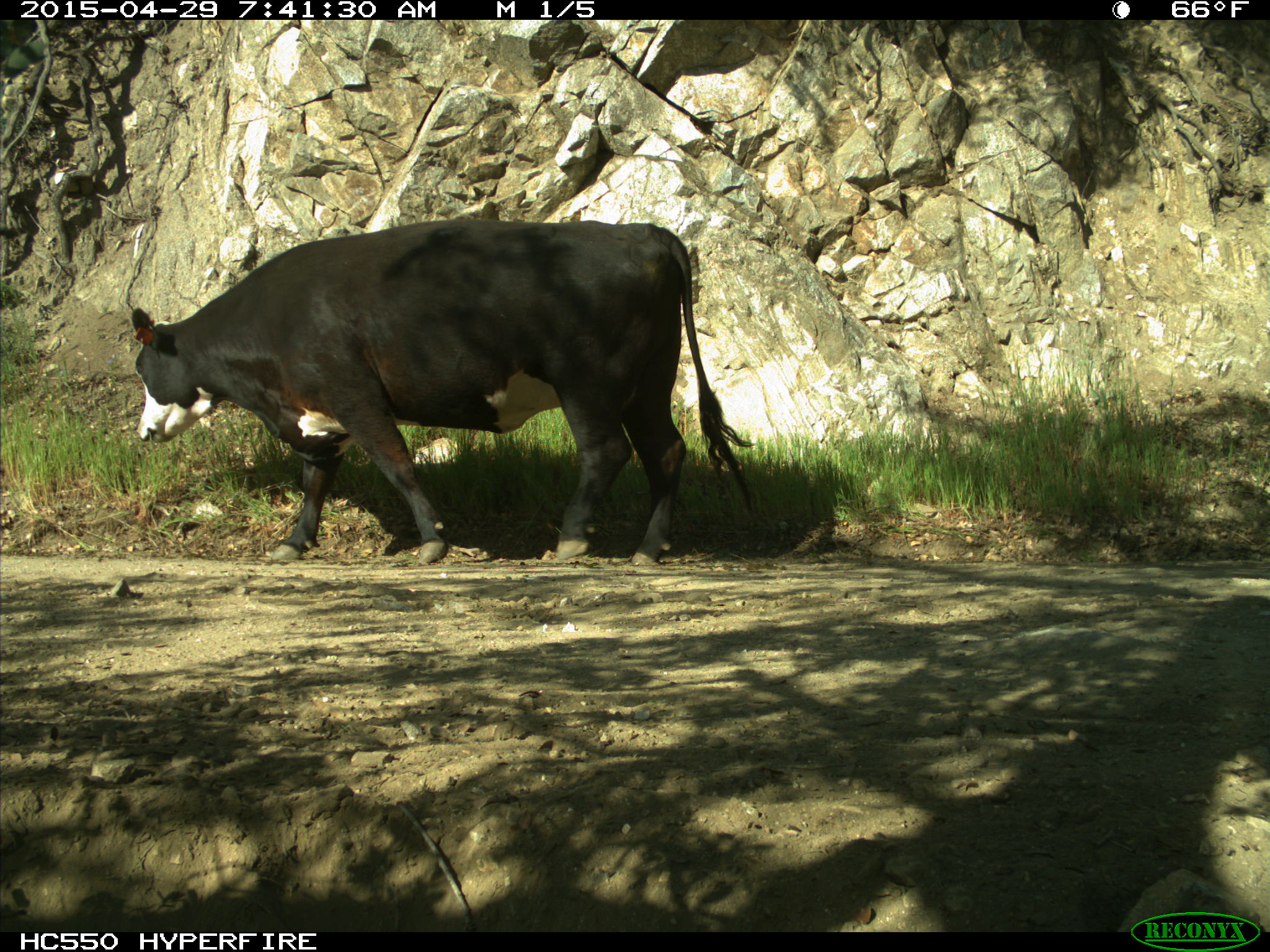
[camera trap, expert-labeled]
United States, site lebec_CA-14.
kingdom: Animalia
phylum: Chordata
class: Mammalia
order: Artiodactyla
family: Bovidae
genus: Bos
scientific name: Bos taurus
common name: domestic cow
Bos taurus (domestic cow).